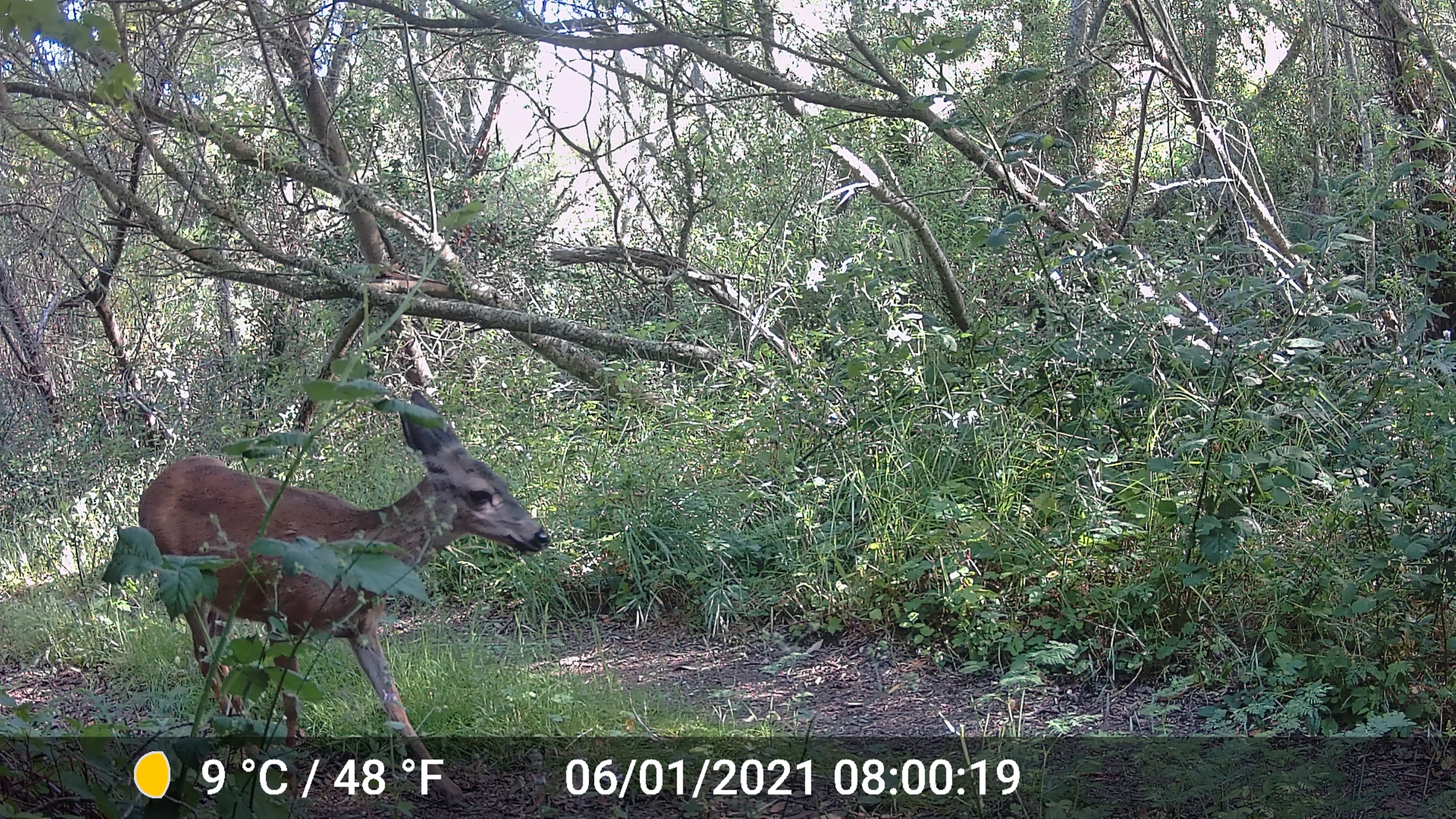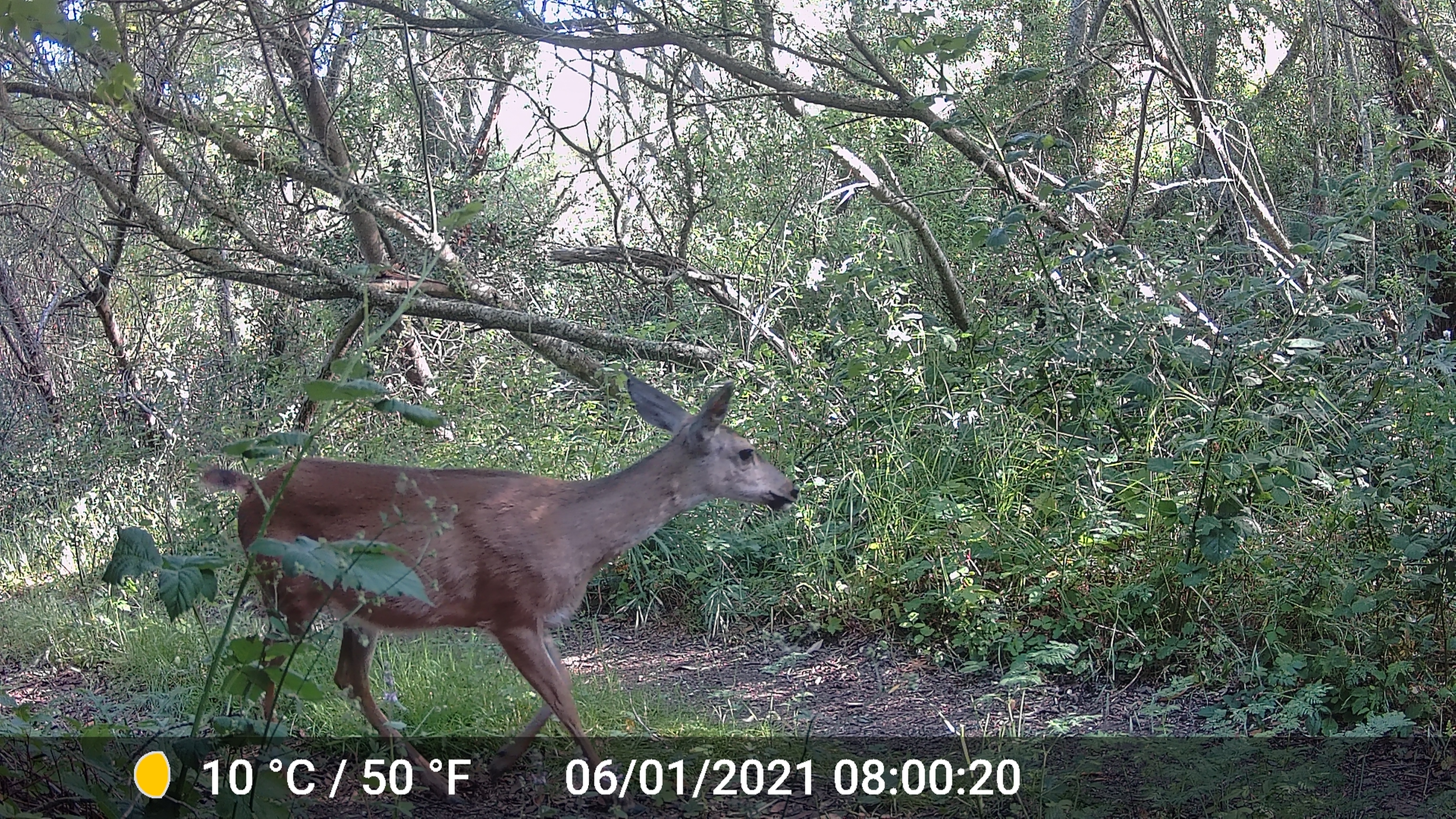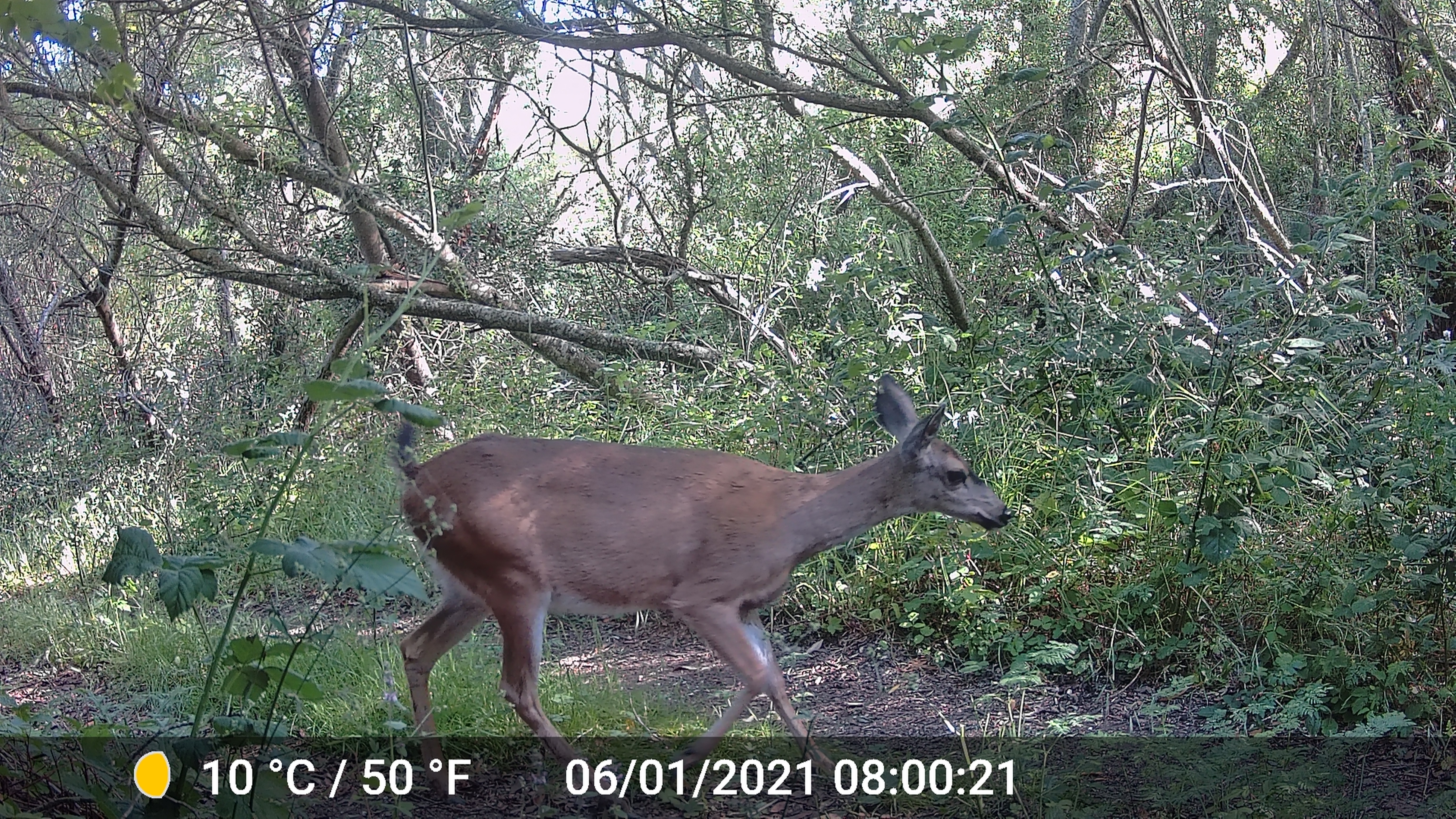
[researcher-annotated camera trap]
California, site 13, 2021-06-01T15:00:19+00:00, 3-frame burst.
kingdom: Animalia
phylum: Chordata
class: Mammalia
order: Artiodactyla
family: Cervidae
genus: Odocoileus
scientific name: Odocoileus hemionus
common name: mule deer